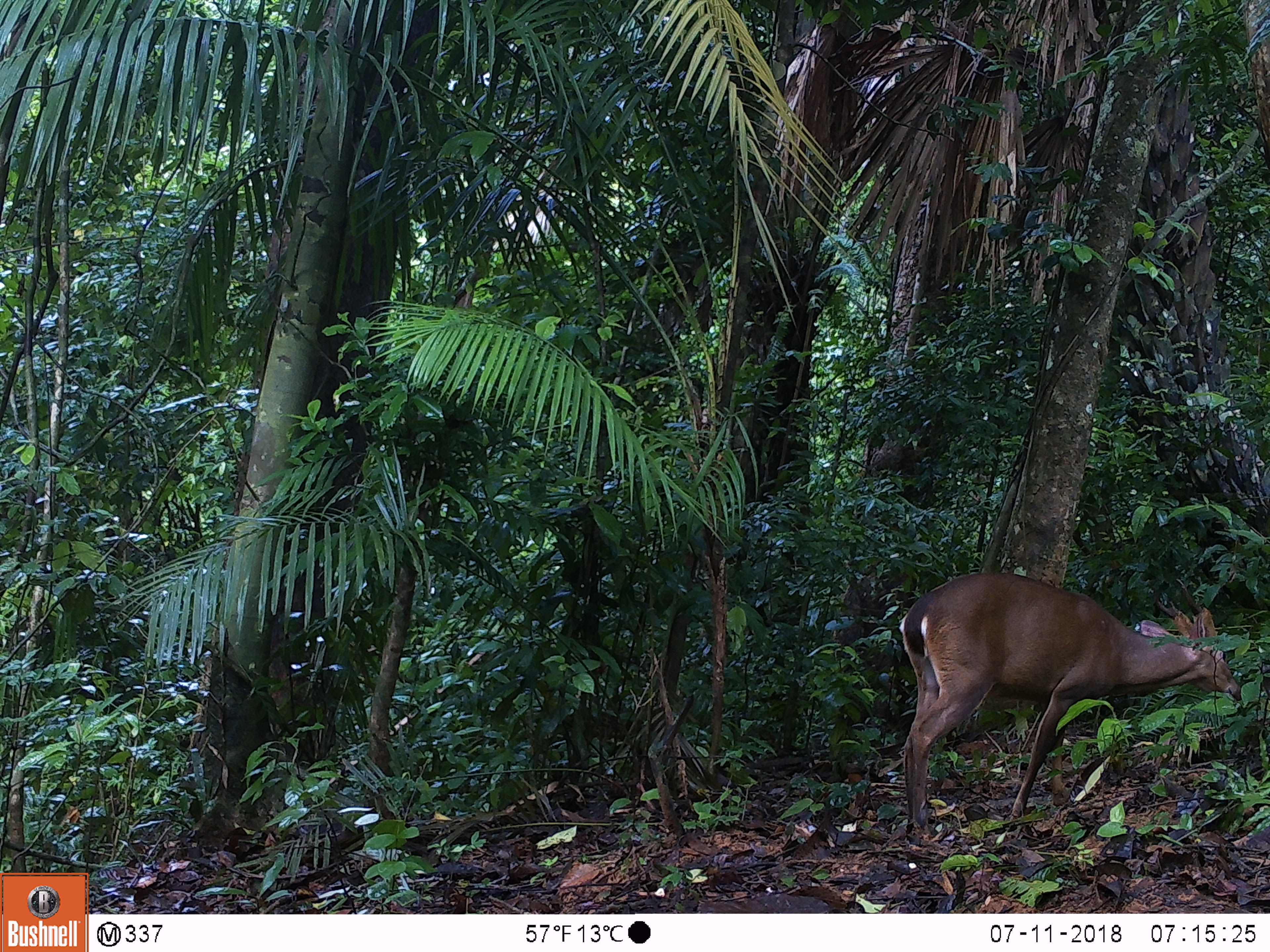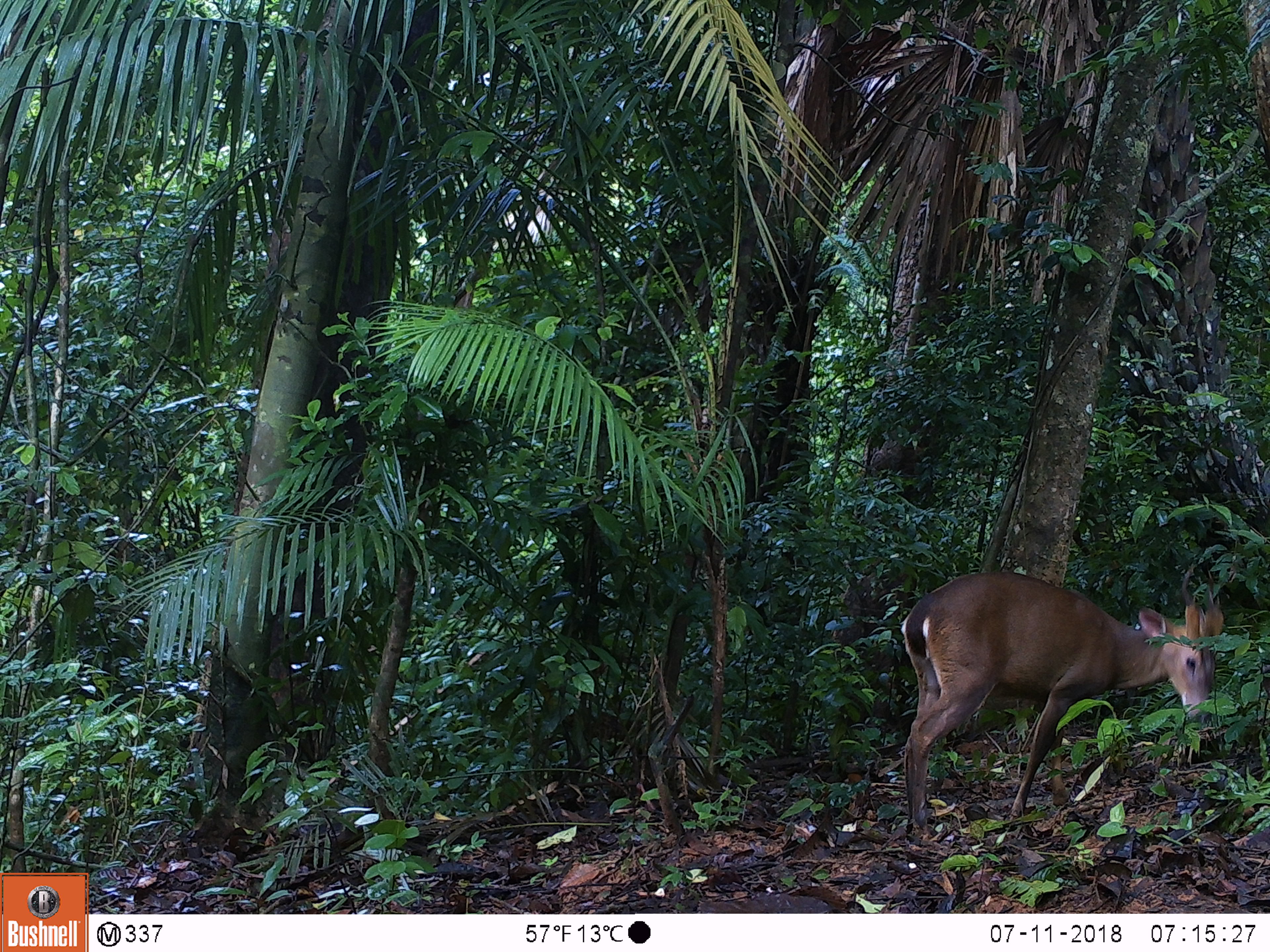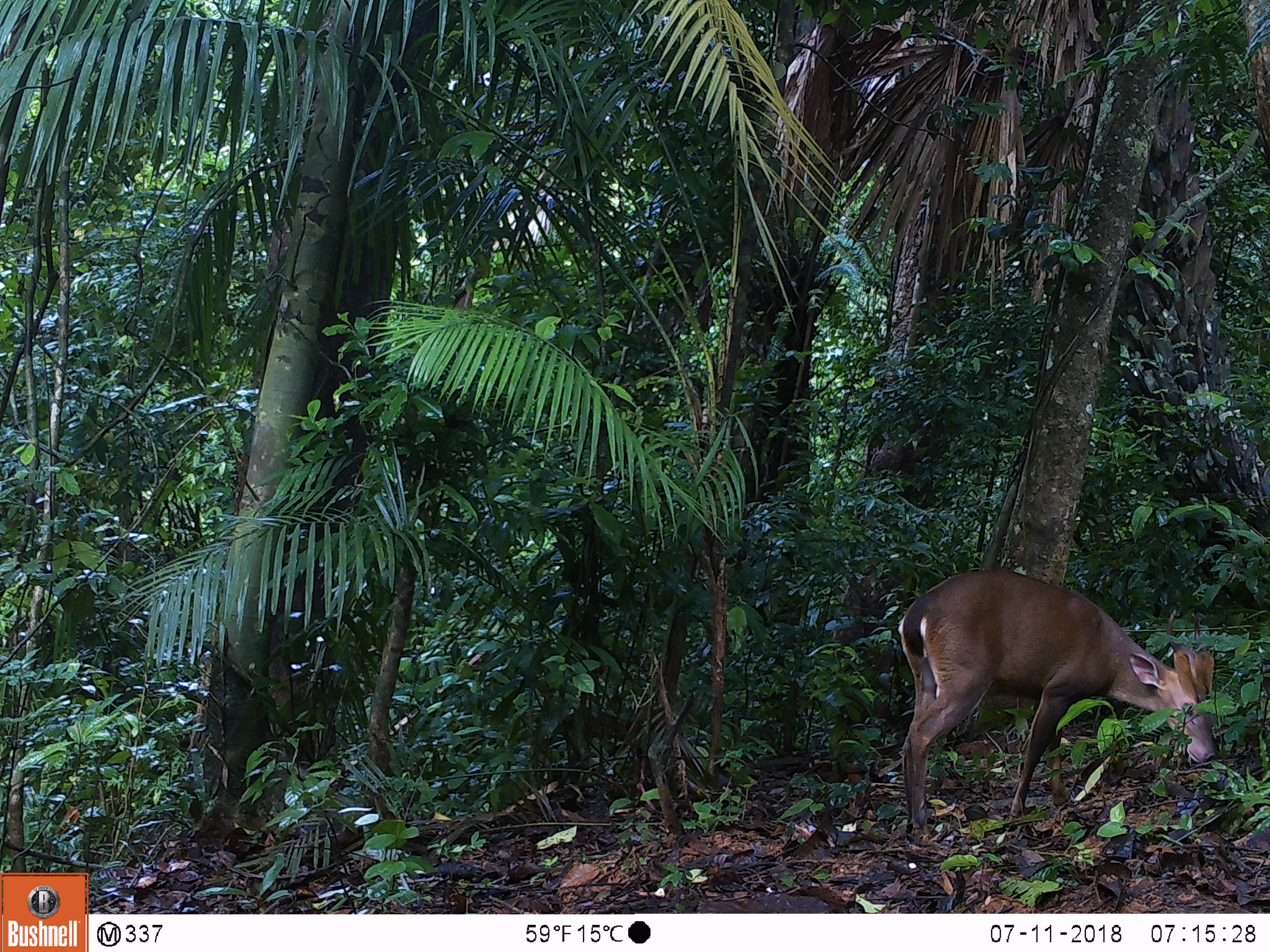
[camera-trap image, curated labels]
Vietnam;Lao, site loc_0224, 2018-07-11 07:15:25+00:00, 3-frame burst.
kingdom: Animalia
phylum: Chordata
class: Mammalia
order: Artiodactyla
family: Cervidae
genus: Muntiacus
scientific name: Muntiacus vuquangensis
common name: large-antlered muntjac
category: large antlered muntjac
Large antlered muntjac (large-antlered muntjac) (Muntiacus vuquangensis). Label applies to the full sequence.